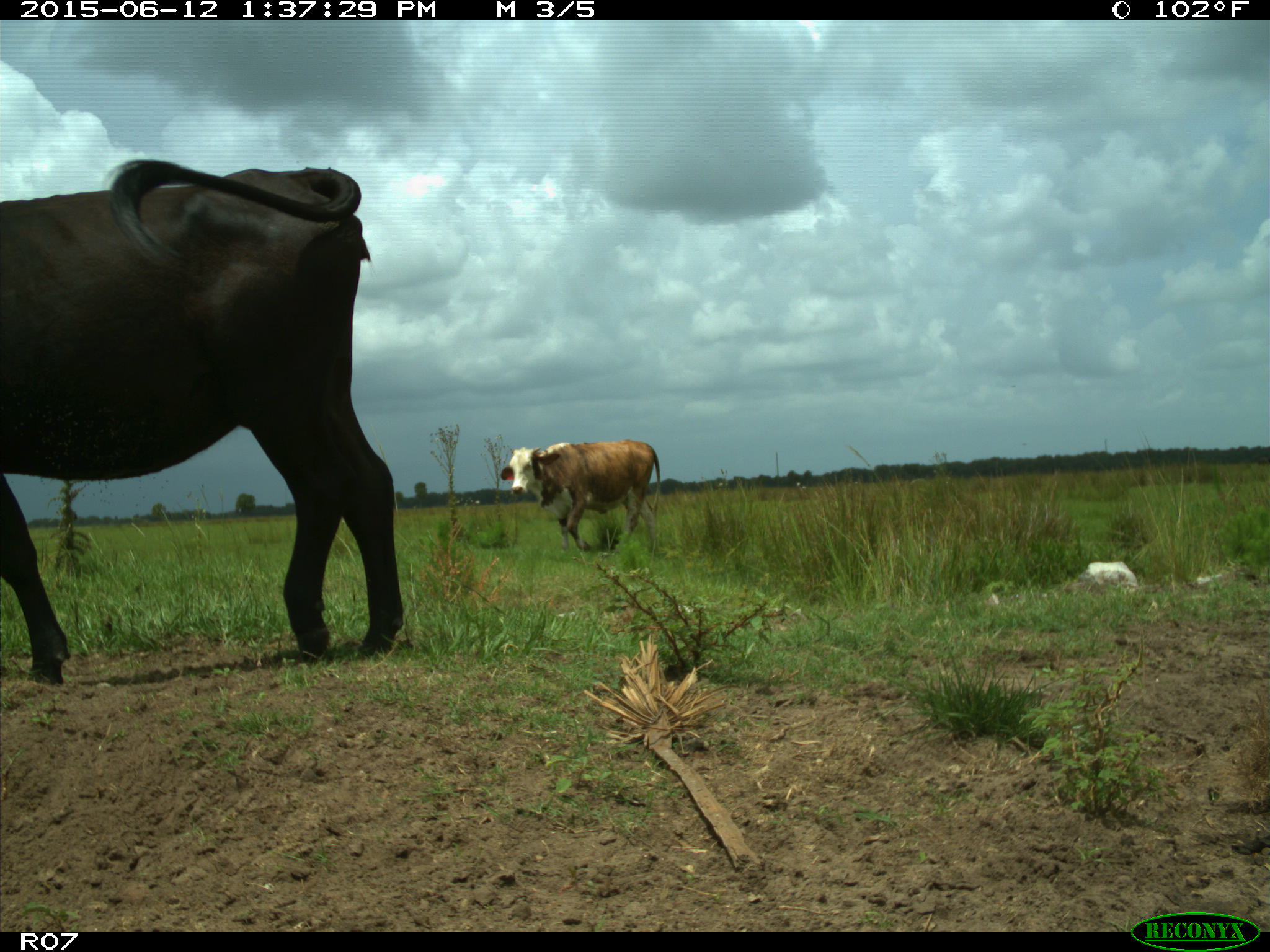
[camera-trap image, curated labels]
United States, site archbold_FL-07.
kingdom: Animalia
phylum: Chordata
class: Mammalia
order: Artiodactyla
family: Bovidae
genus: Bos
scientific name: Bos taurus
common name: domestic cow